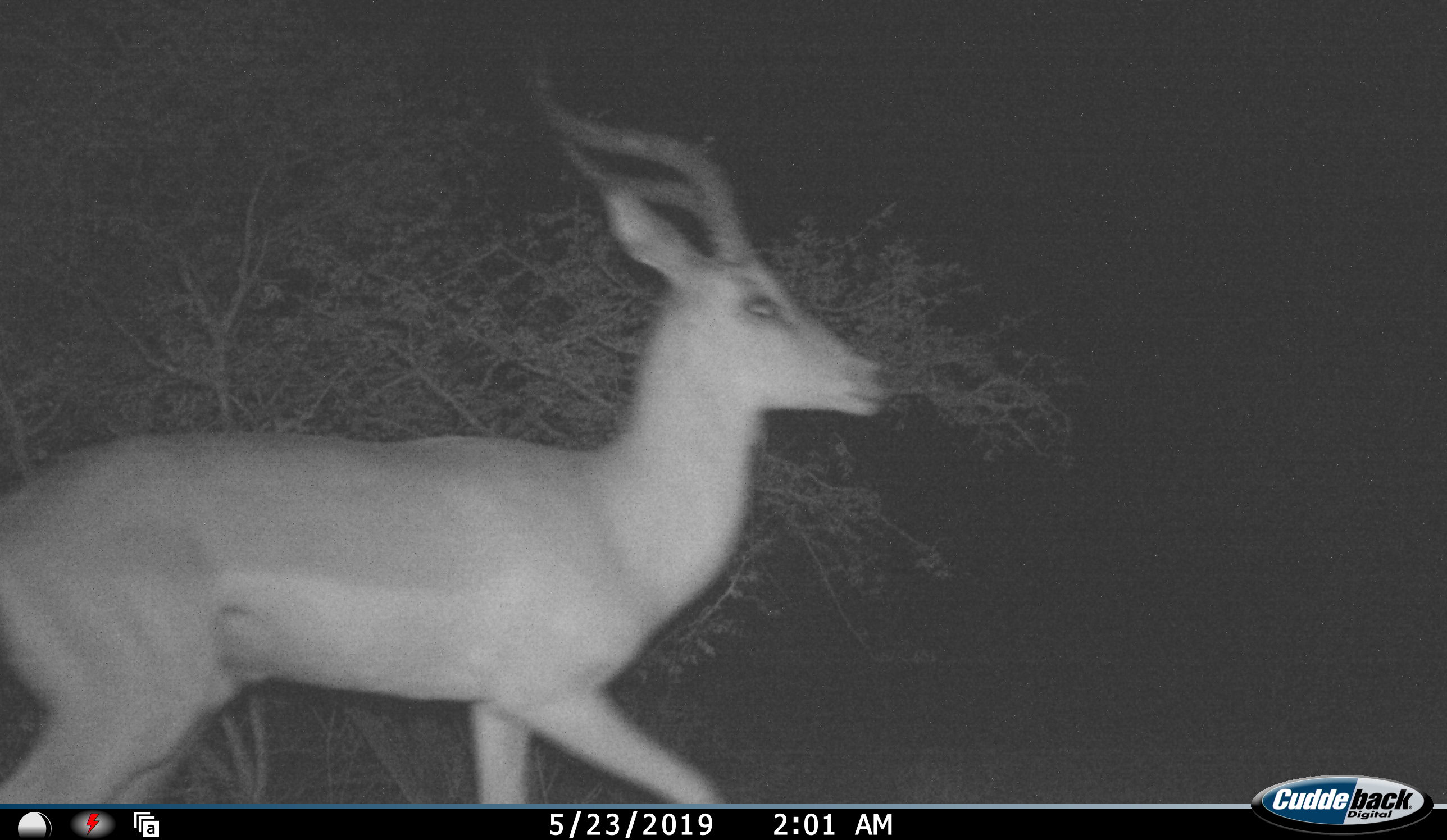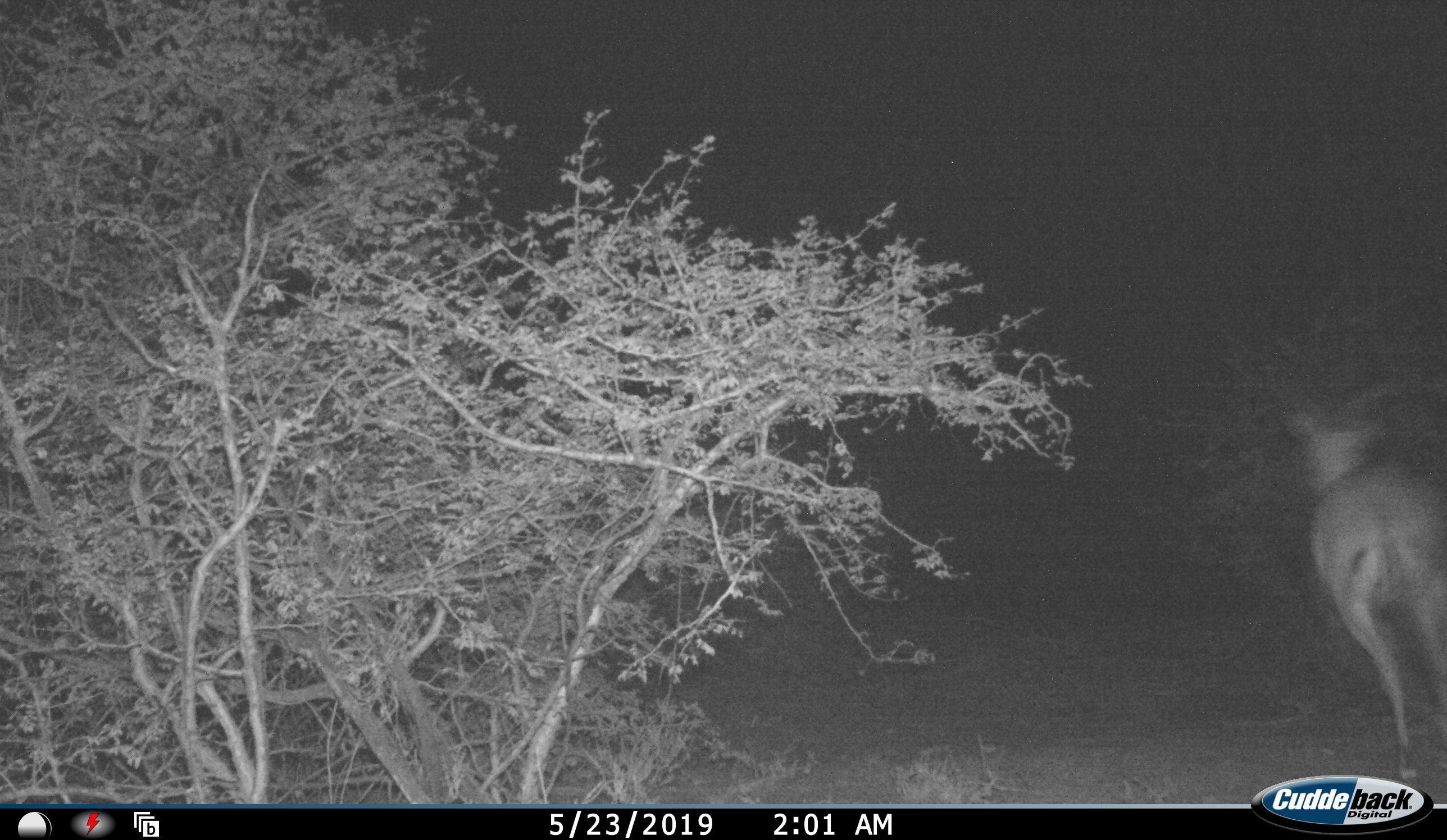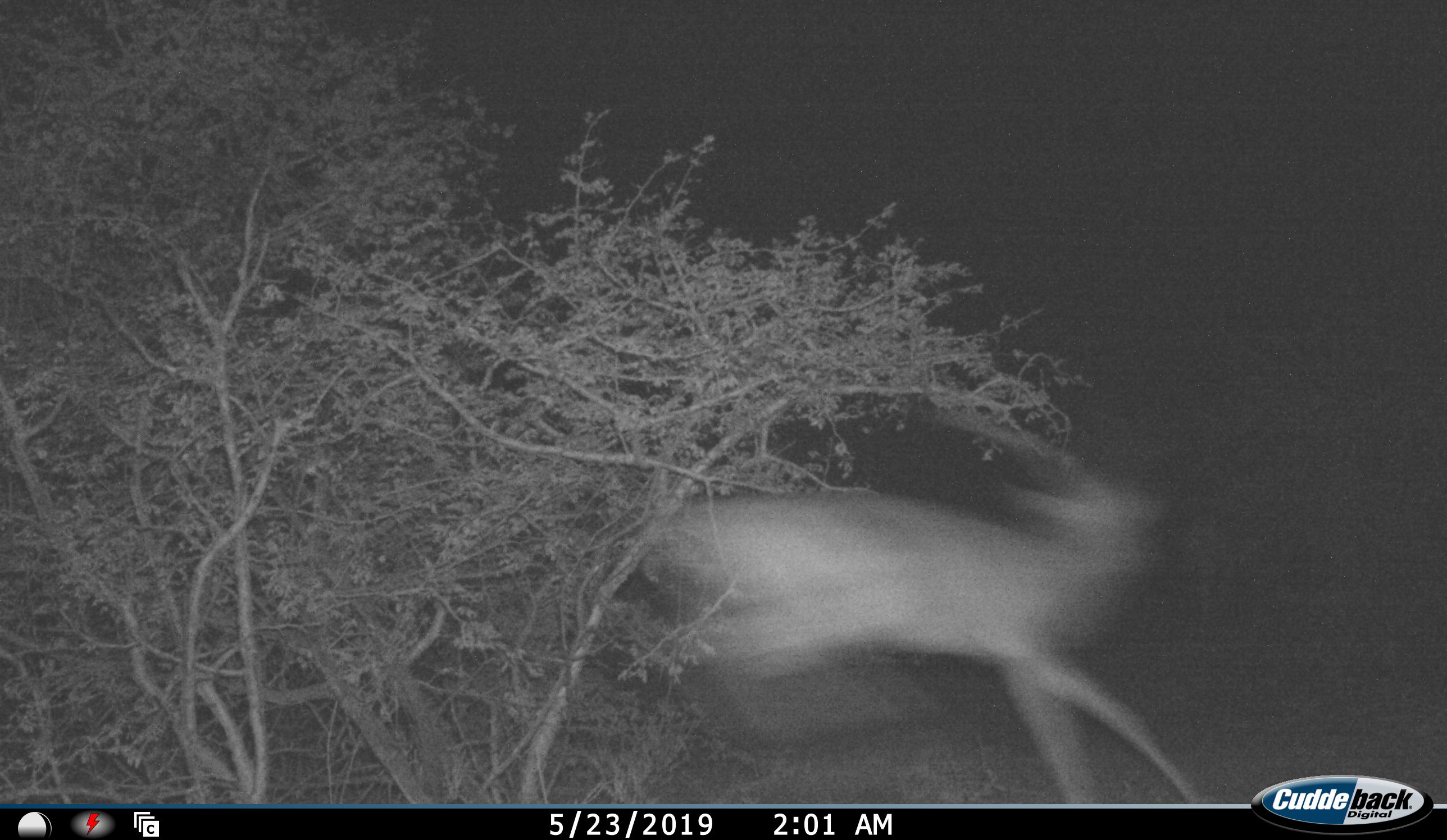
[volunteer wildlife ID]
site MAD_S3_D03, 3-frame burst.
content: unidentified animal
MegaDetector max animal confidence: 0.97